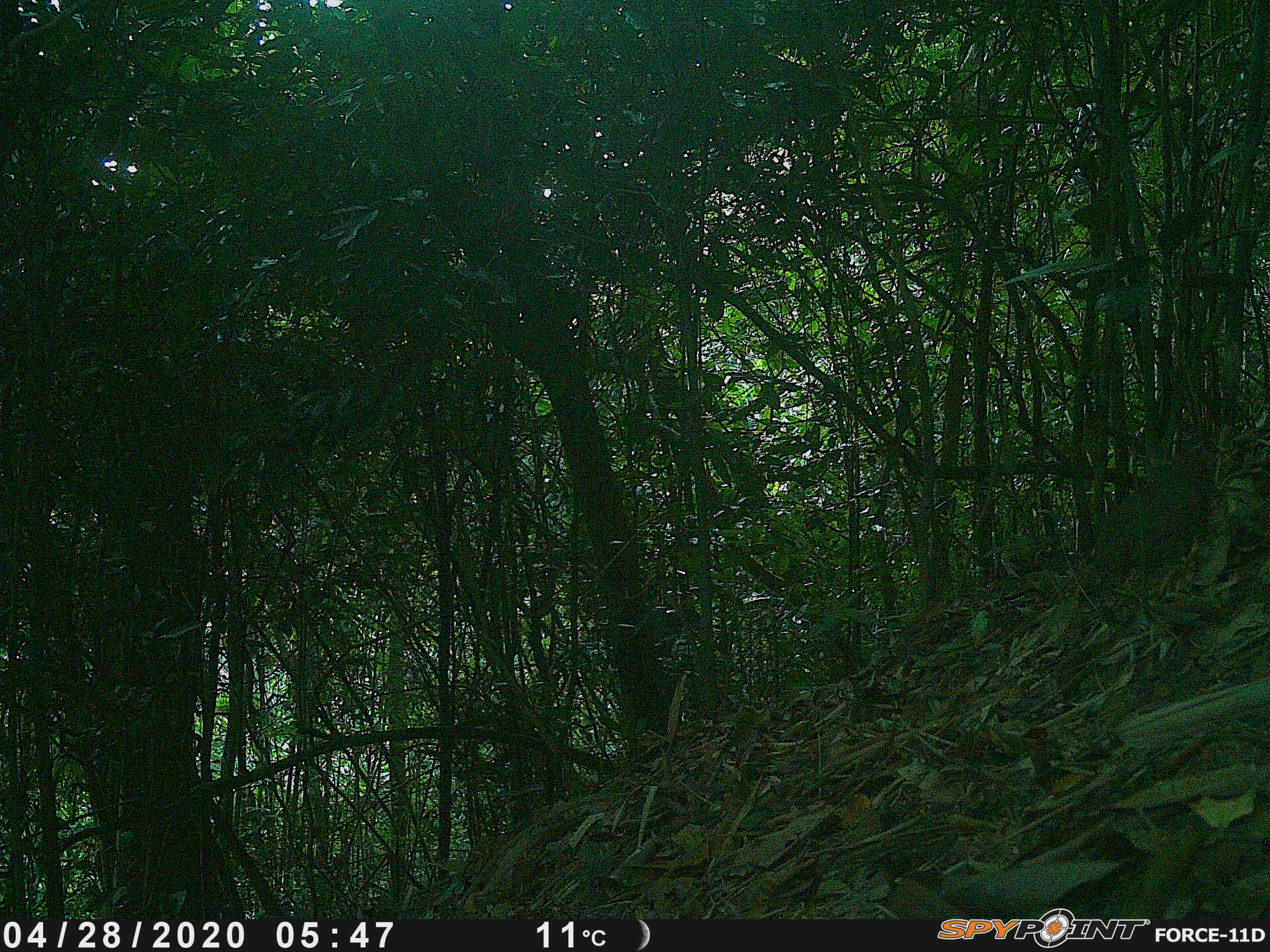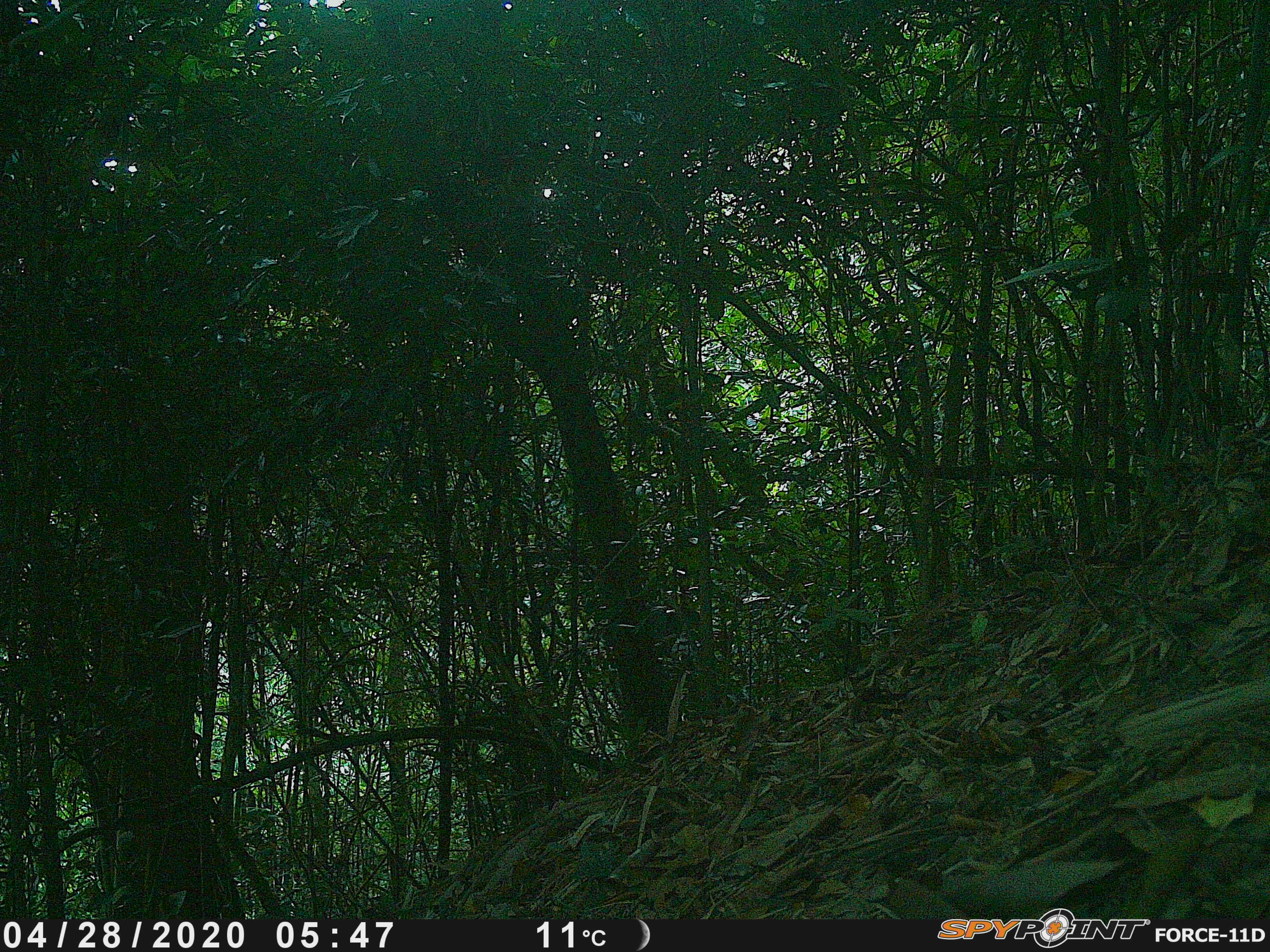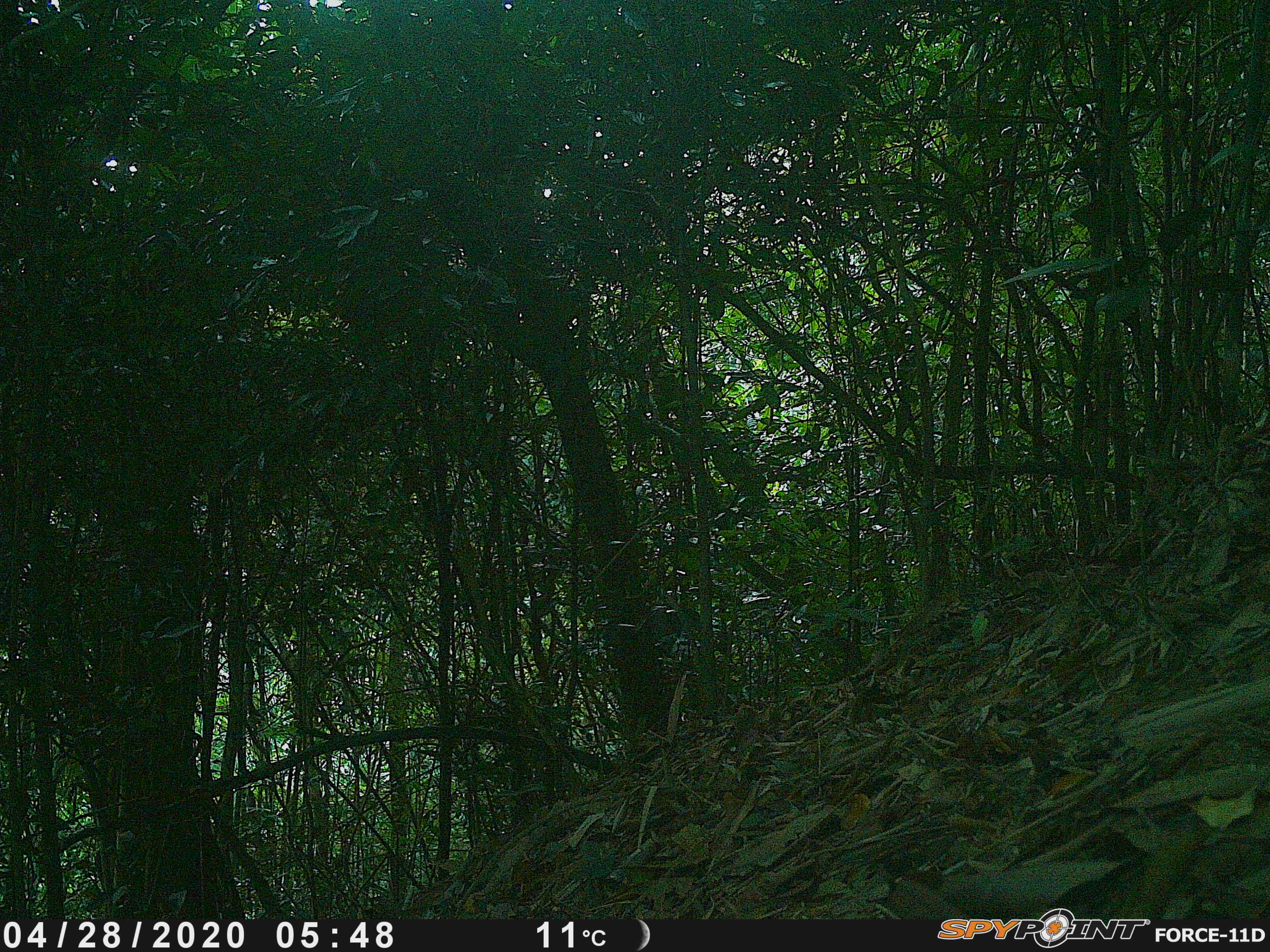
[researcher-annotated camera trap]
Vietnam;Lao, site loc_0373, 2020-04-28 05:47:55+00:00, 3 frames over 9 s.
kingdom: Animalia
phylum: Chordata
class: Aves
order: Galliformes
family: Phasianidae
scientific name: Phasianidae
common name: partridge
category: unidentified partridge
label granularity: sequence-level